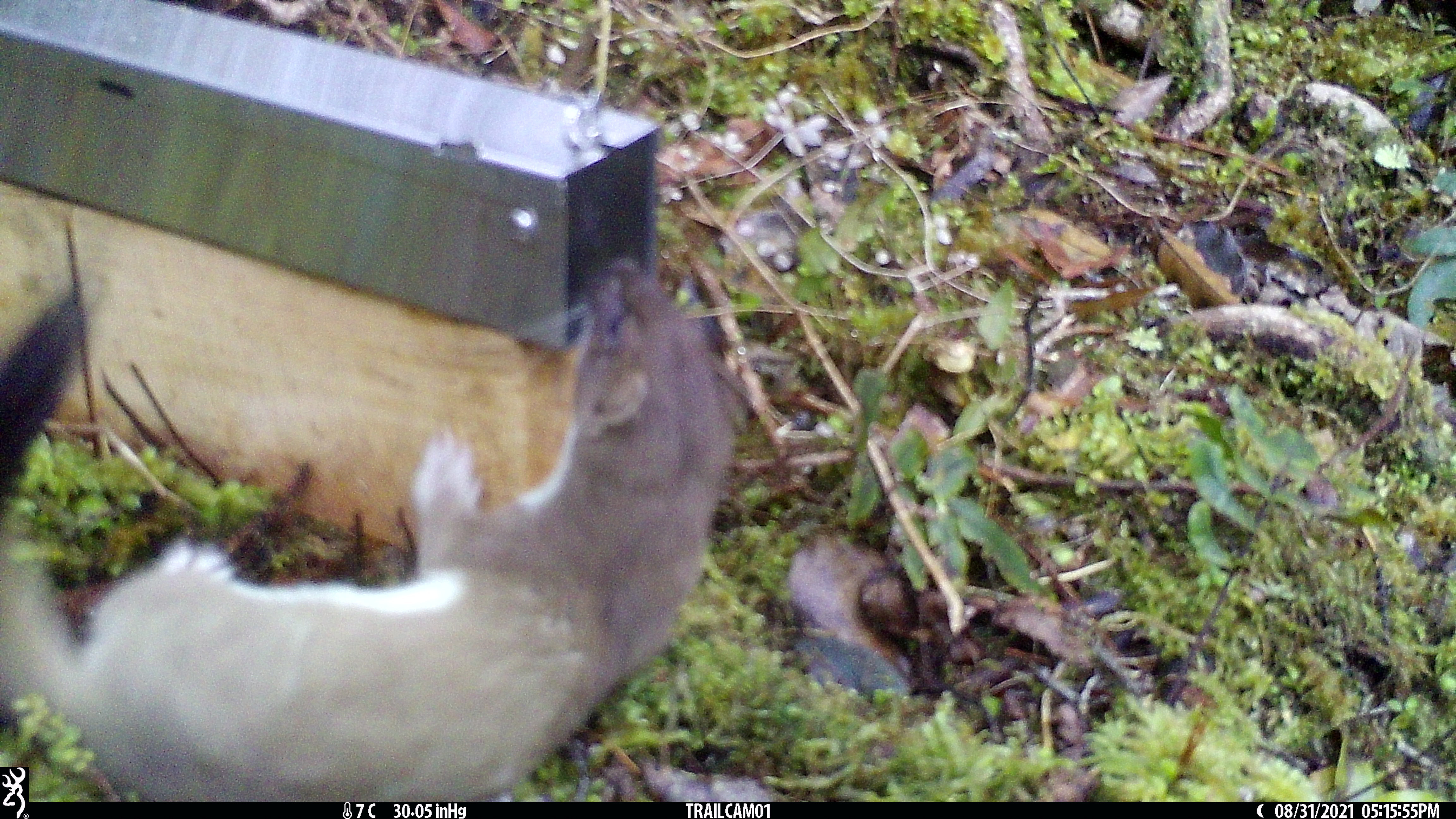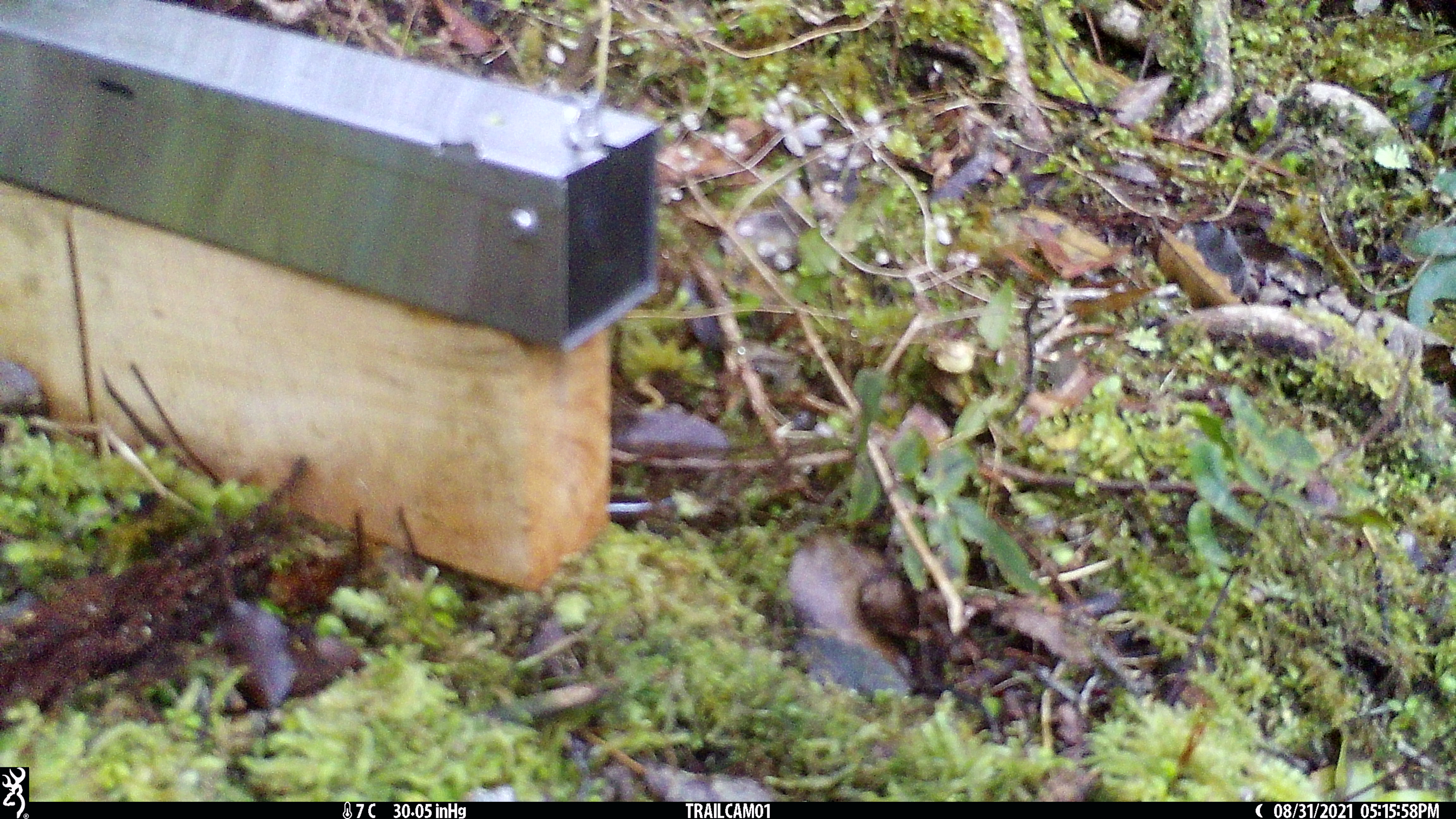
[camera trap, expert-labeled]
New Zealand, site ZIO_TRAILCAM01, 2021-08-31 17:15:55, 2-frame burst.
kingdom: Animalia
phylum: Chordata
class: Mammalia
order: Carnivora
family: Mustelidae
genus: Mustela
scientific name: Mustela erminea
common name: stoat